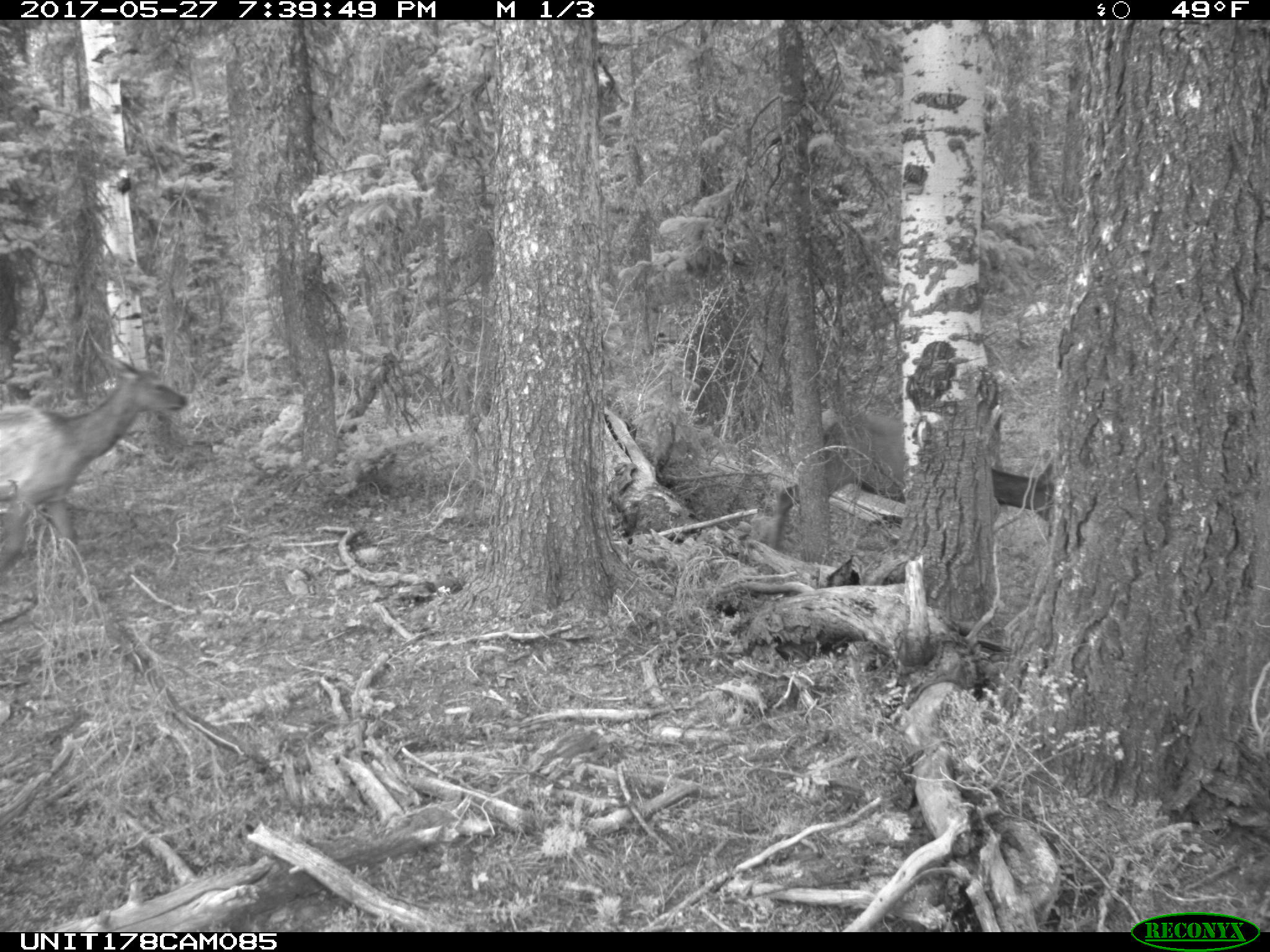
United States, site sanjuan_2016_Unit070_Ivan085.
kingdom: Animalia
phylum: Chordata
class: Mammalia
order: Artiodactyla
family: Cervidae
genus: Cervus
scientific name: Cervus elaphus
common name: red deer